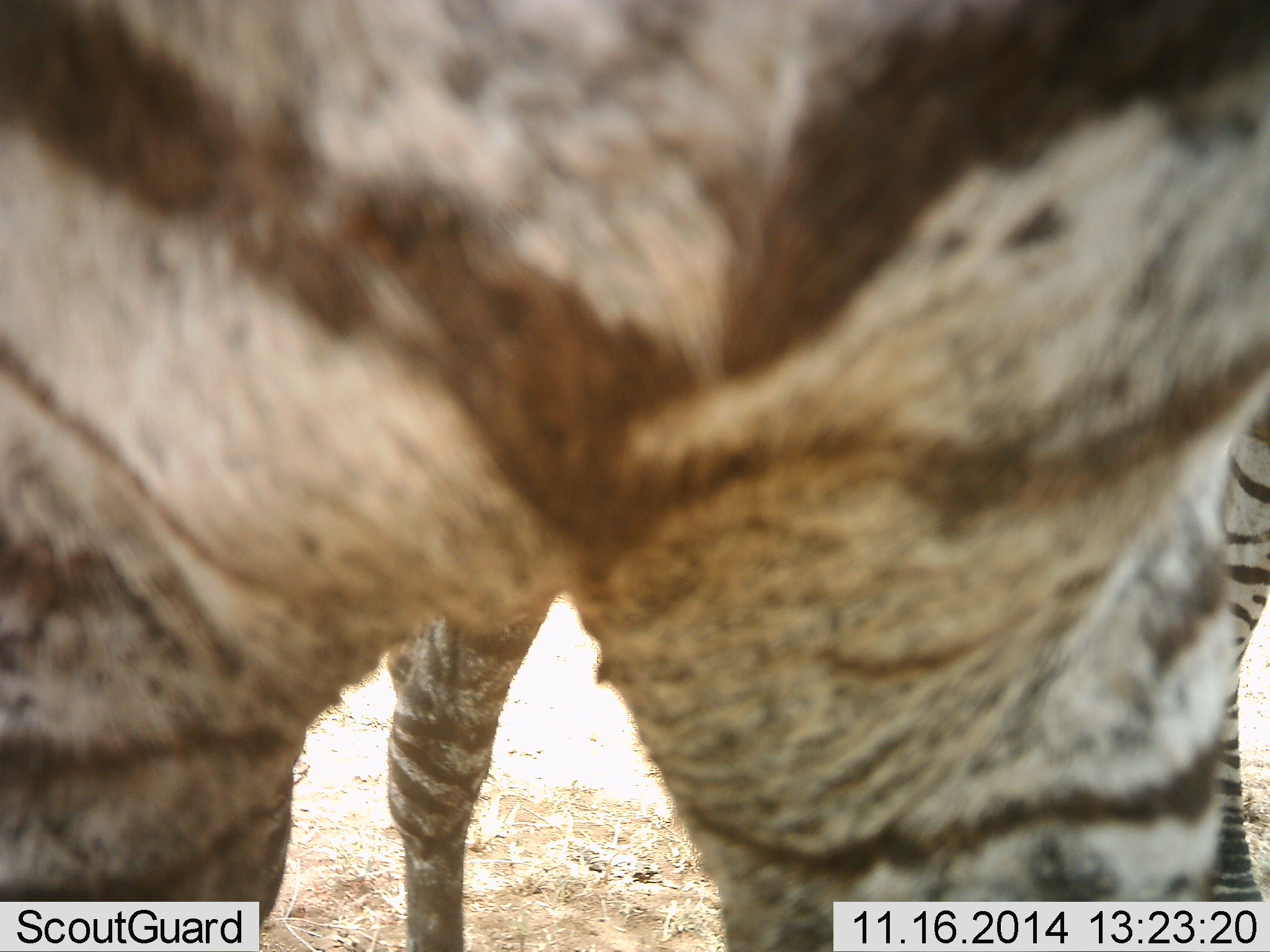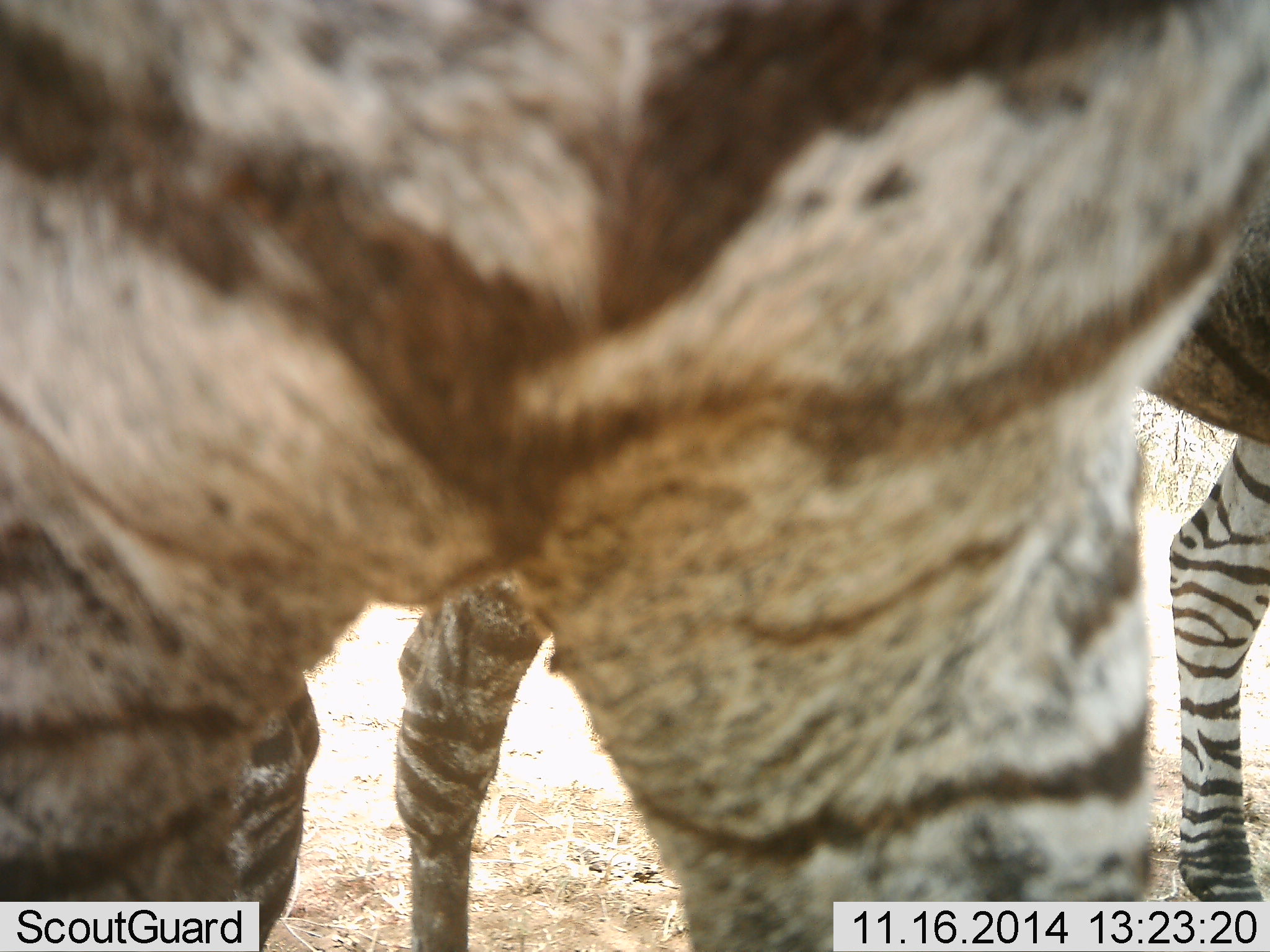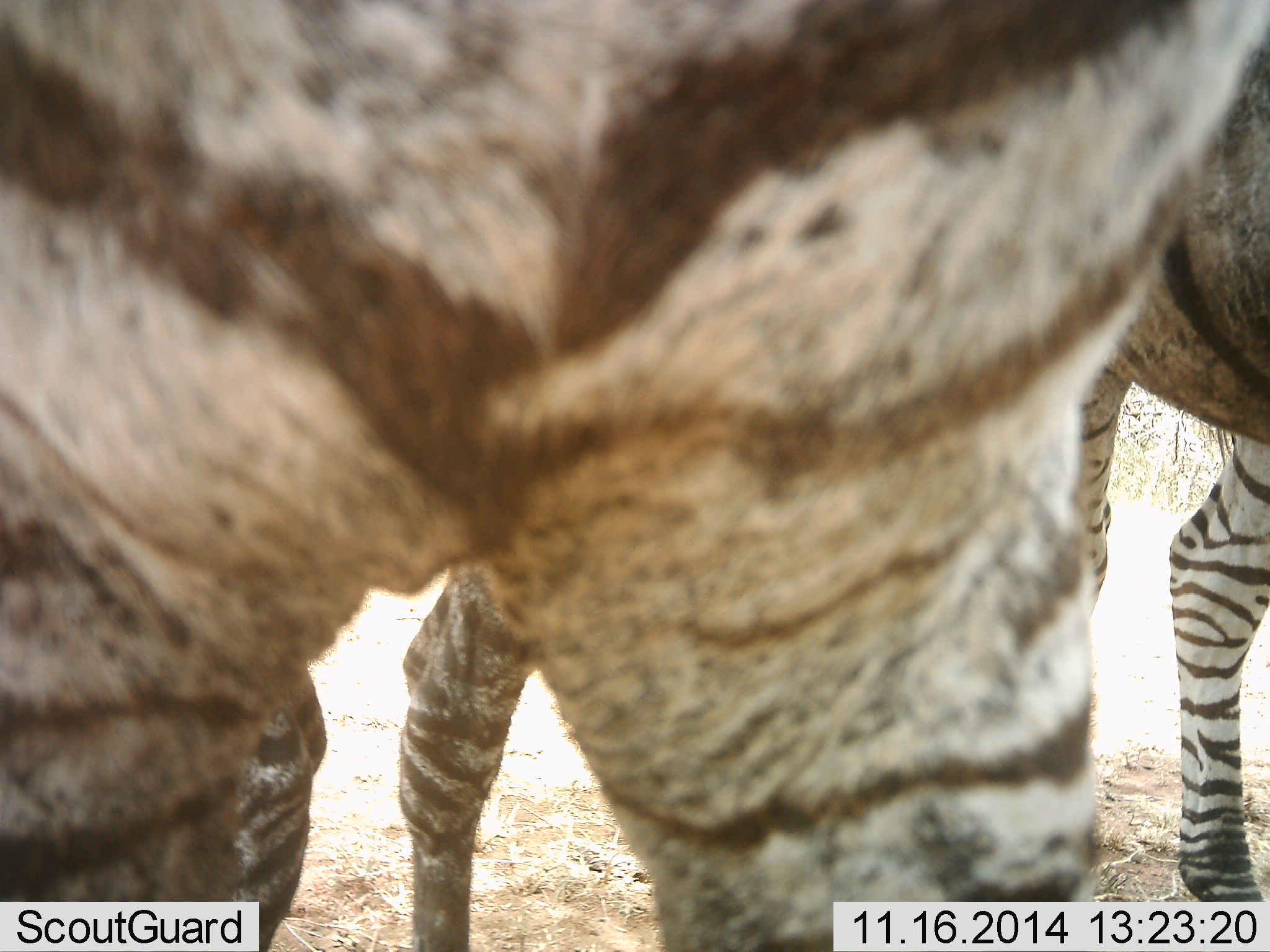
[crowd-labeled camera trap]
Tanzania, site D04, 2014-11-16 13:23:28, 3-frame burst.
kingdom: Animalia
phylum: Chordata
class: Mammalia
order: Perissodactyla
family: Equidae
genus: Equus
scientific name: Equus quagga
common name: plains zebra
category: zebra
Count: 2.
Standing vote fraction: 100%.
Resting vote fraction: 0%.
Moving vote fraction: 10%.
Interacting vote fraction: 0%.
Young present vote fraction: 0%.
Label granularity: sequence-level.